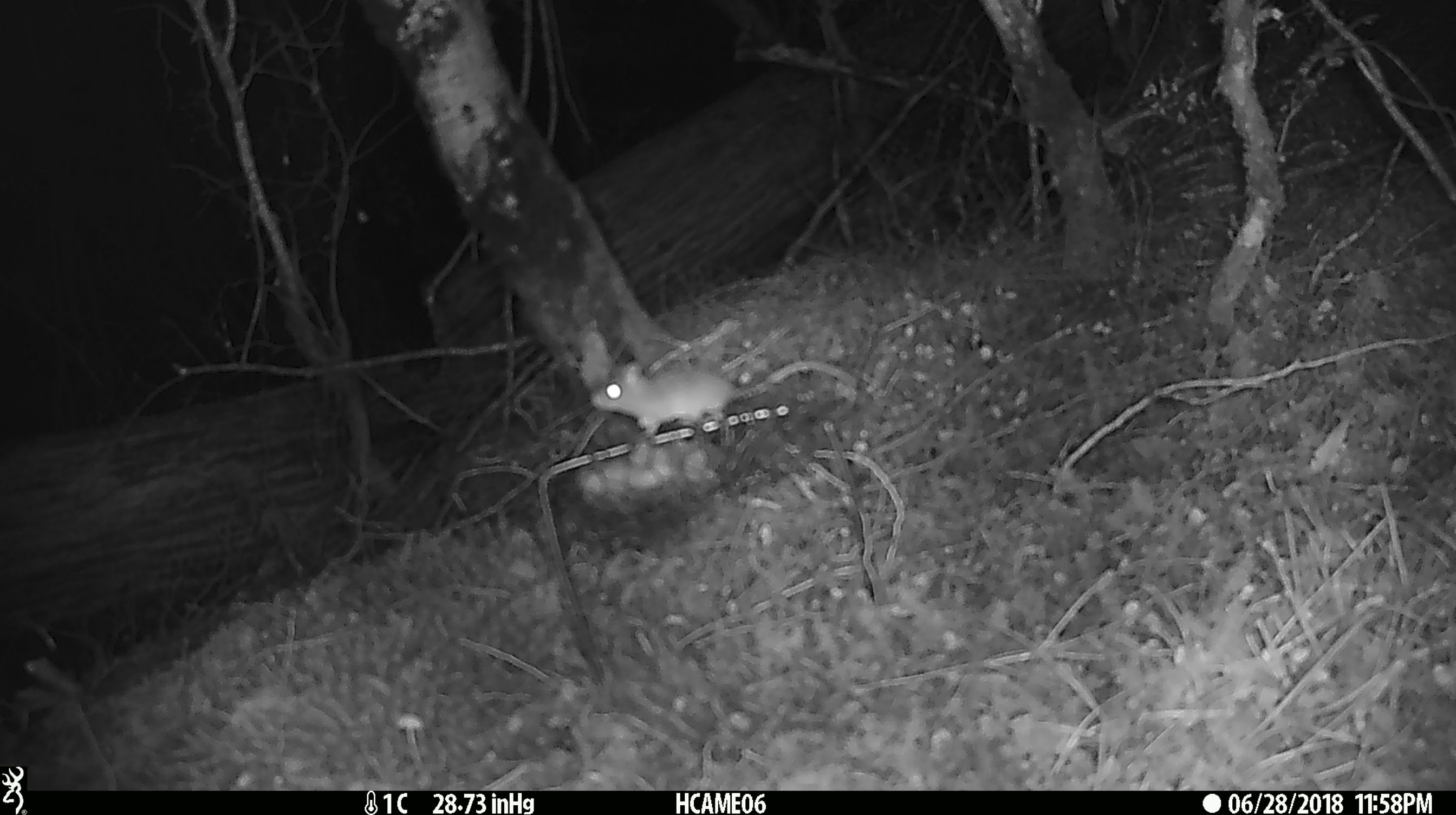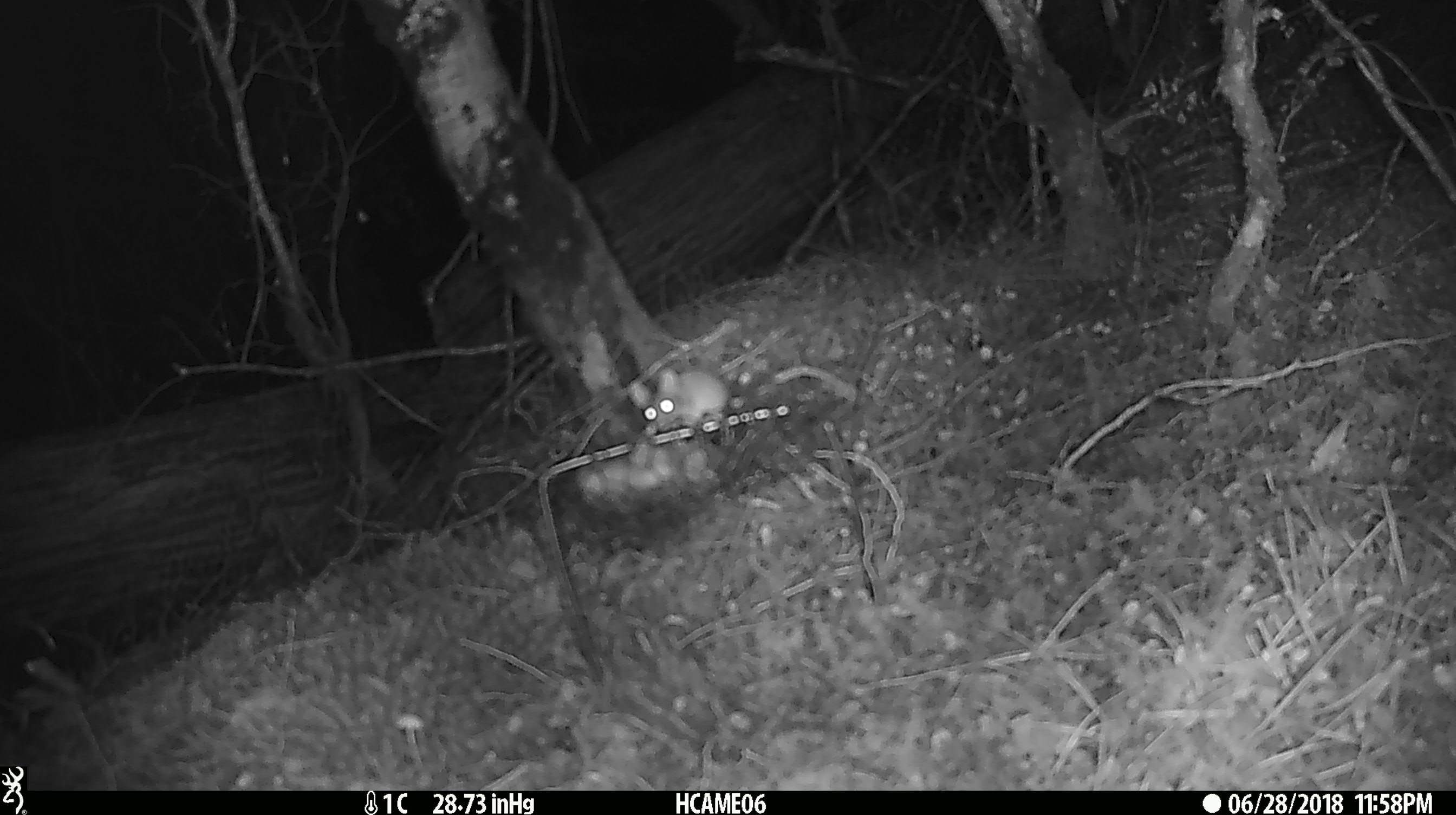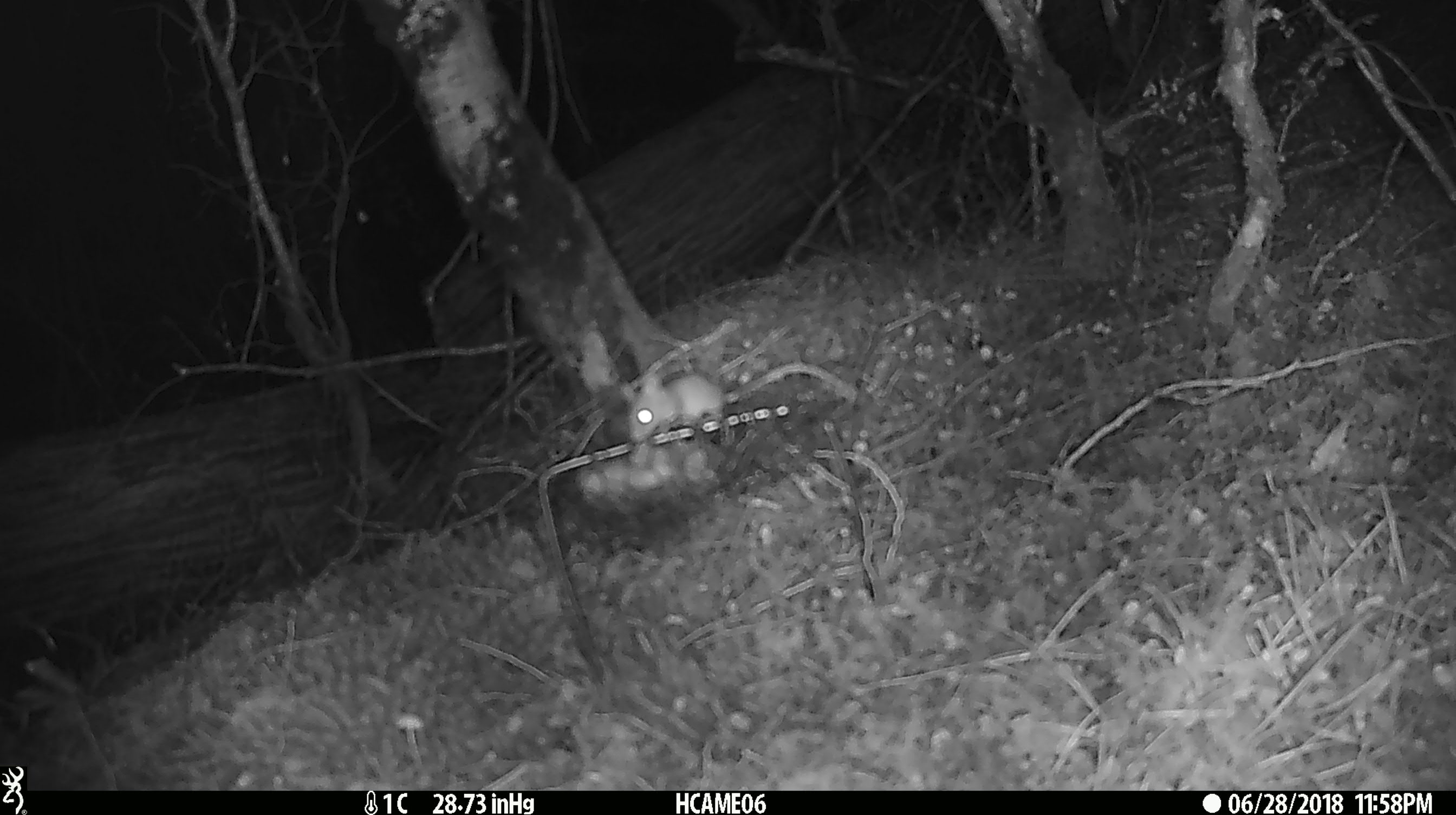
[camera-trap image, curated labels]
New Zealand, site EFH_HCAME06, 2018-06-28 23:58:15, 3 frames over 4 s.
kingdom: Animalia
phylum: Chordata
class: Mammalia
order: Rodentia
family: Muridae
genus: Mus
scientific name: Mus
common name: mouse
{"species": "mouse (Mus)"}